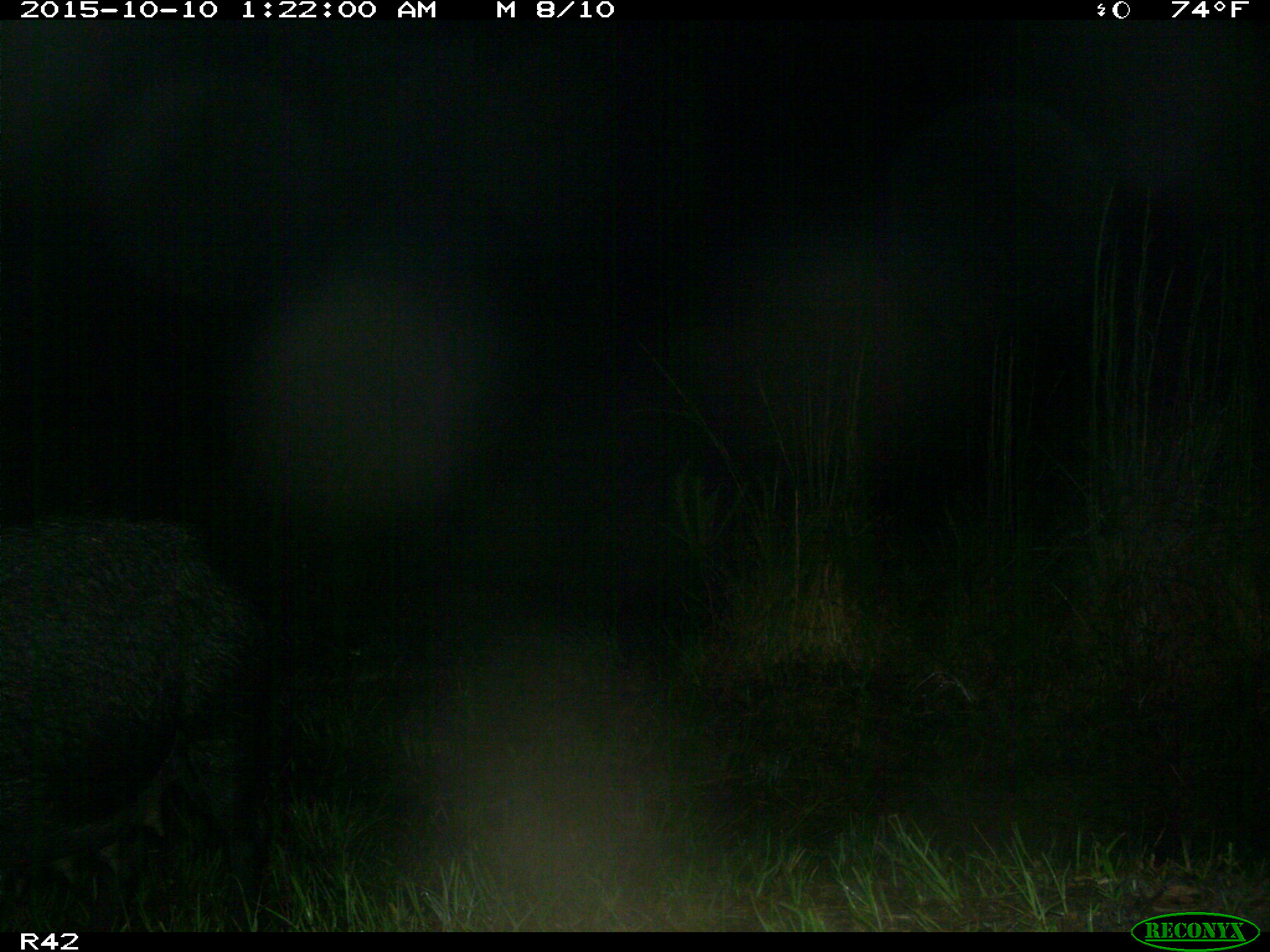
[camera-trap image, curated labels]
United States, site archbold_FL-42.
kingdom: Animalia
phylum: Chordata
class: Mammalia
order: Artiodactyla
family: Suidae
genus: Sus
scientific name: Sus scrofa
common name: wild boar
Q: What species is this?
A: Sus scrofa (wild boar).